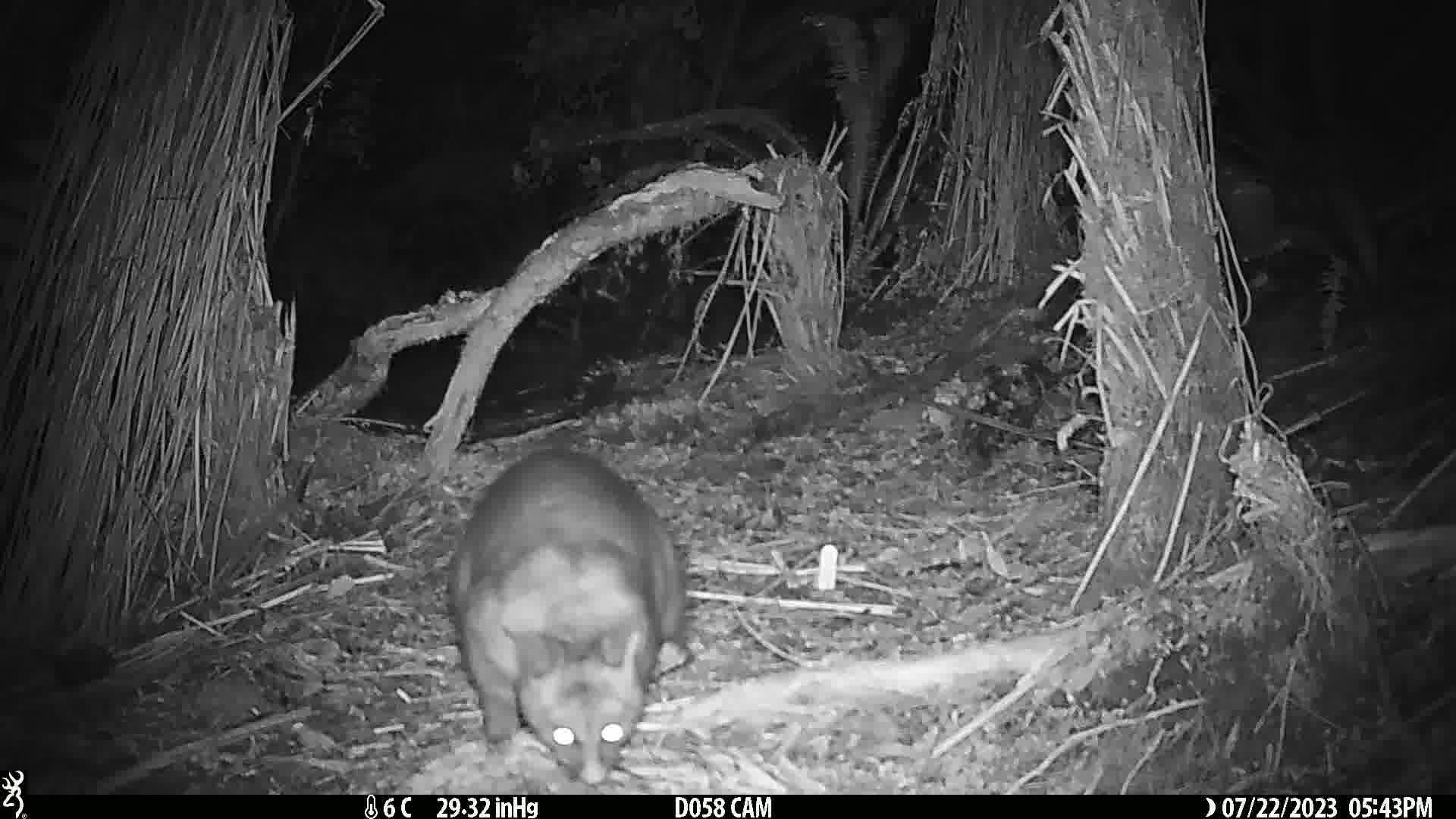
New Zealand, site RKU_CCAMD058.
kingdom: Animalia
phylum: Chordata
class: Mammalia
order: Diprotodontia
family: Phalangeridae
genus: Trichosurus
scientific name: Trichosurus vulpecula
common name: common brushtail possum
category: possum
Possum (common brushtail possum) (Trichosurus vulpecula).